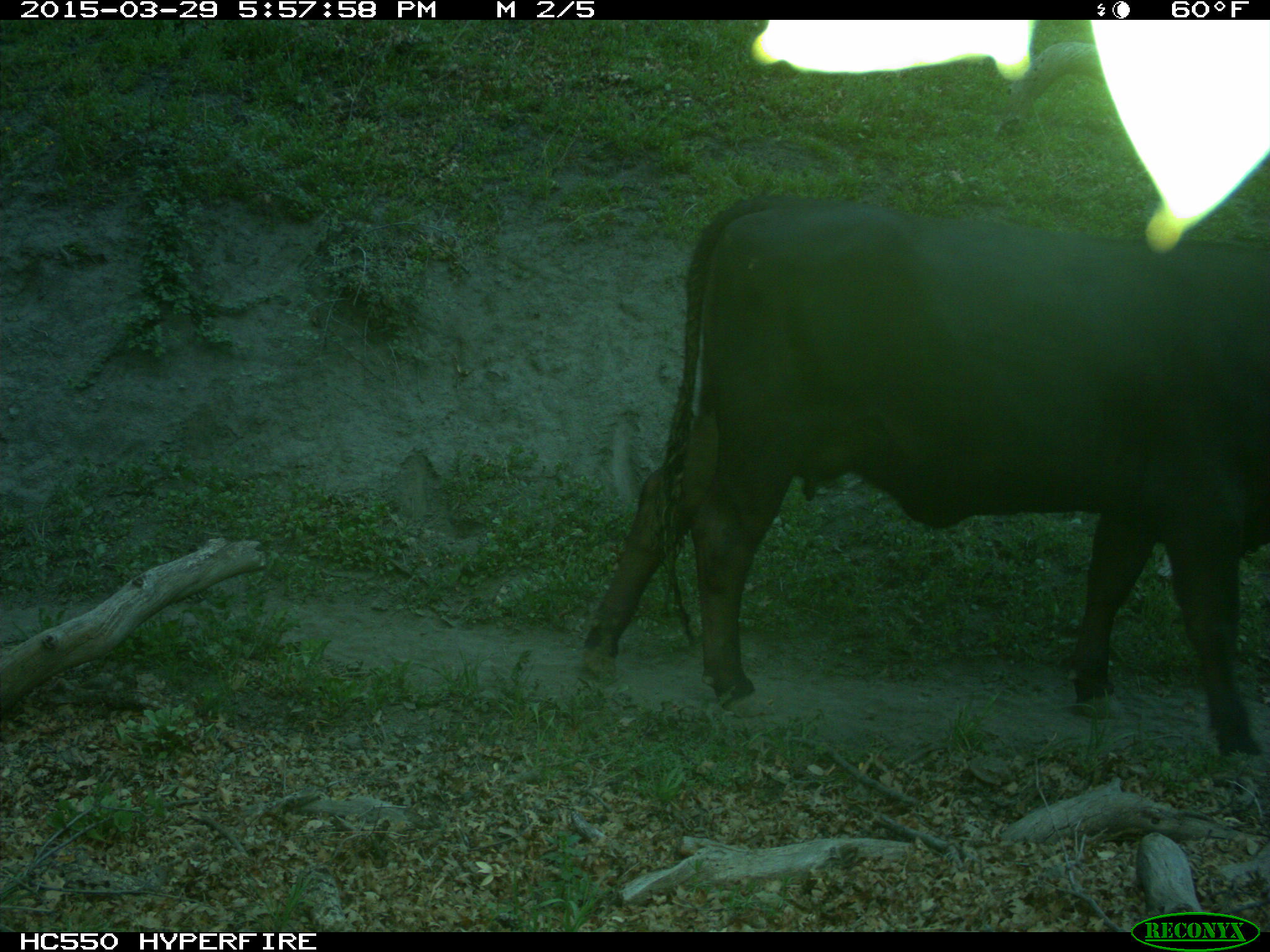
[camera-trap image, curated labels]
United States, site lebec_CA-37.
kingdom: Animalia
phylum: Chordata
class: Mammalia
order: Artiodactyla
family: Bovidae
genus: Bos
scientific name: Bos taurus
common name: domestic cow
Bos taurus (domestic cow).